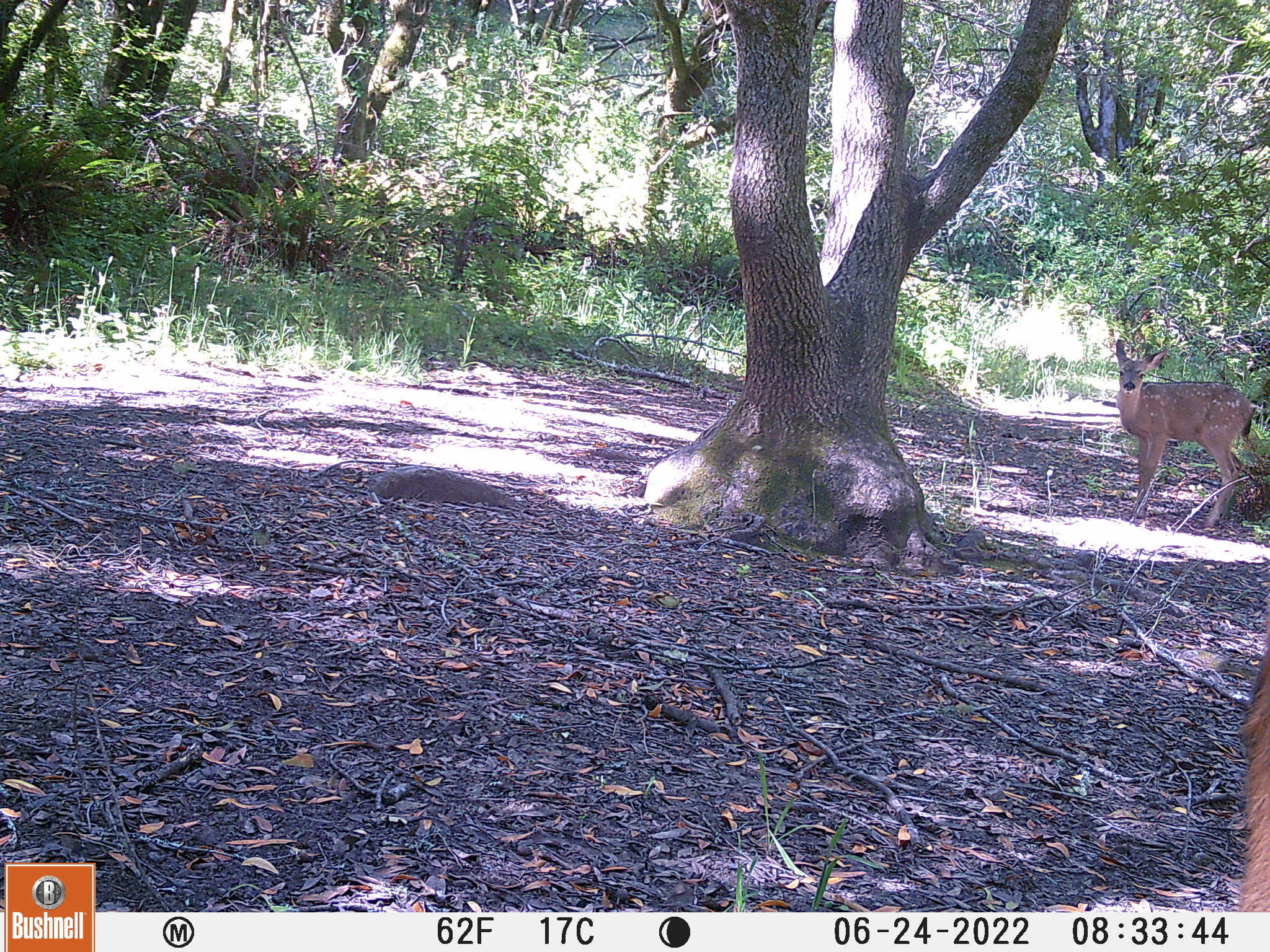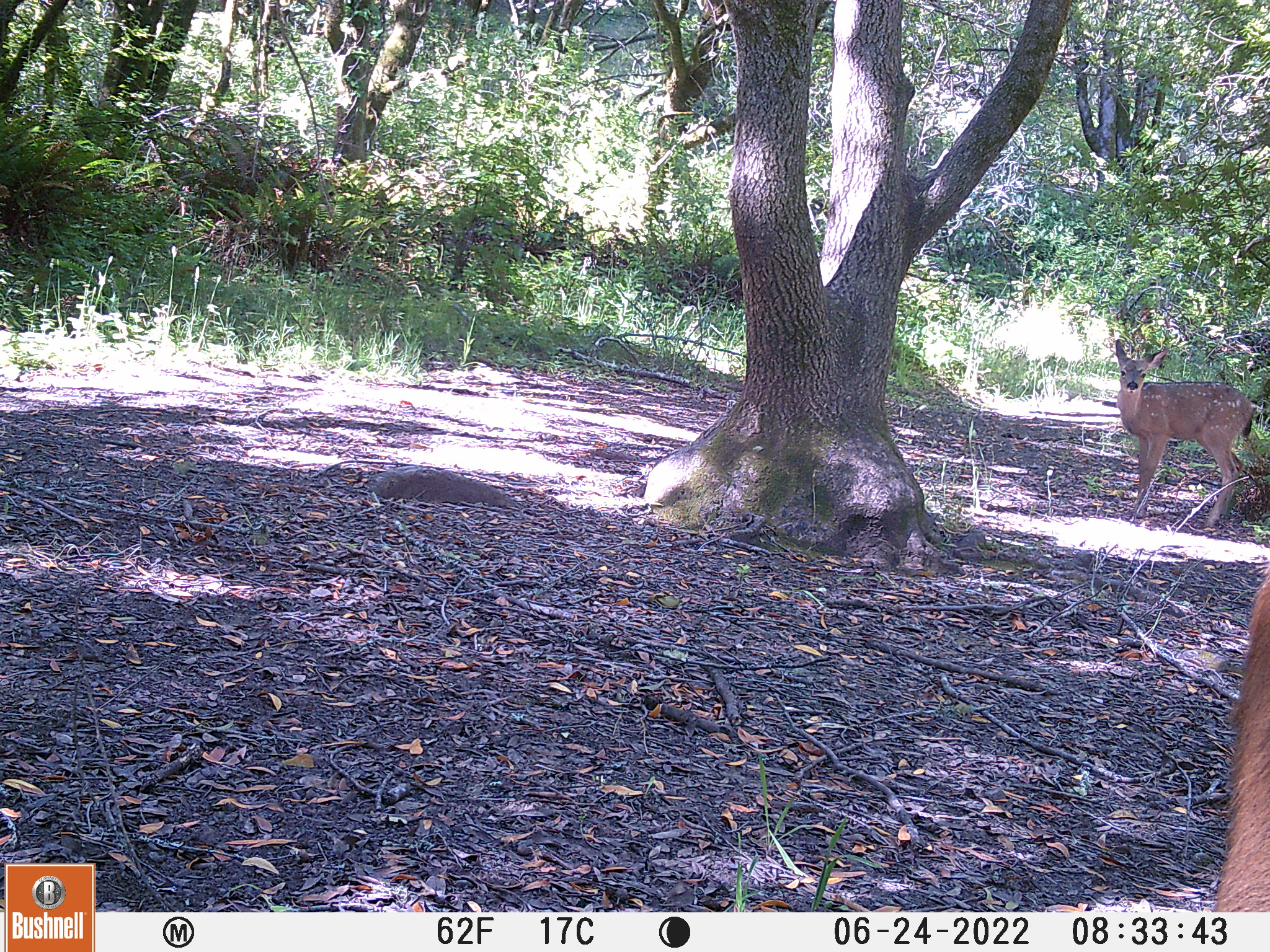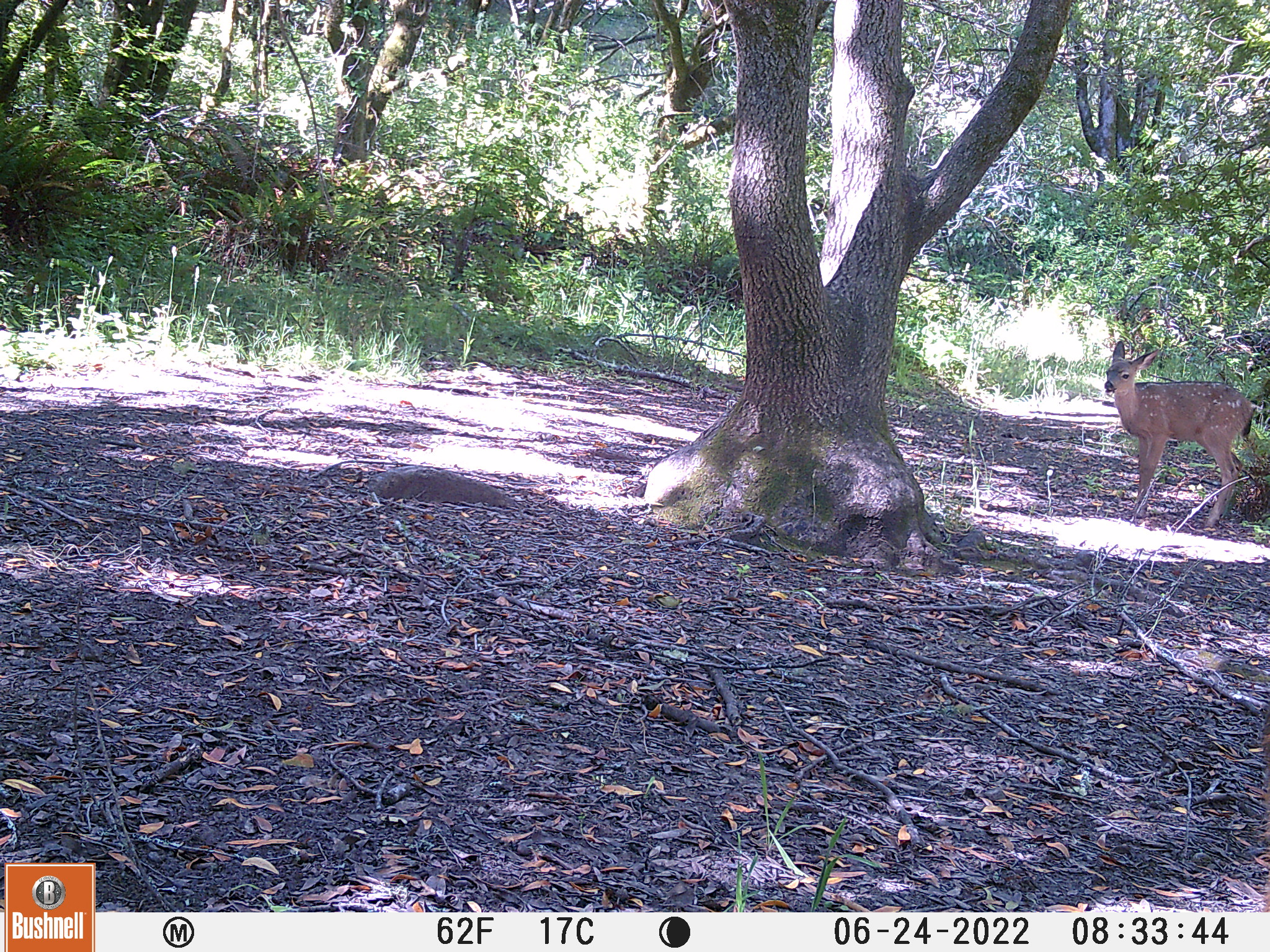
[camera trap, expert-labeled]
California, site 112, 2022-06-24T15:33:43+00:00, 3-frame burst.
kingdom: Animalia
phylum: Chordata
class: Mammalia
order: Artiodactyla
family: Cervidae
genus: Odocoileus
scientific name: Odocoileus hemionus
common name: mule deer